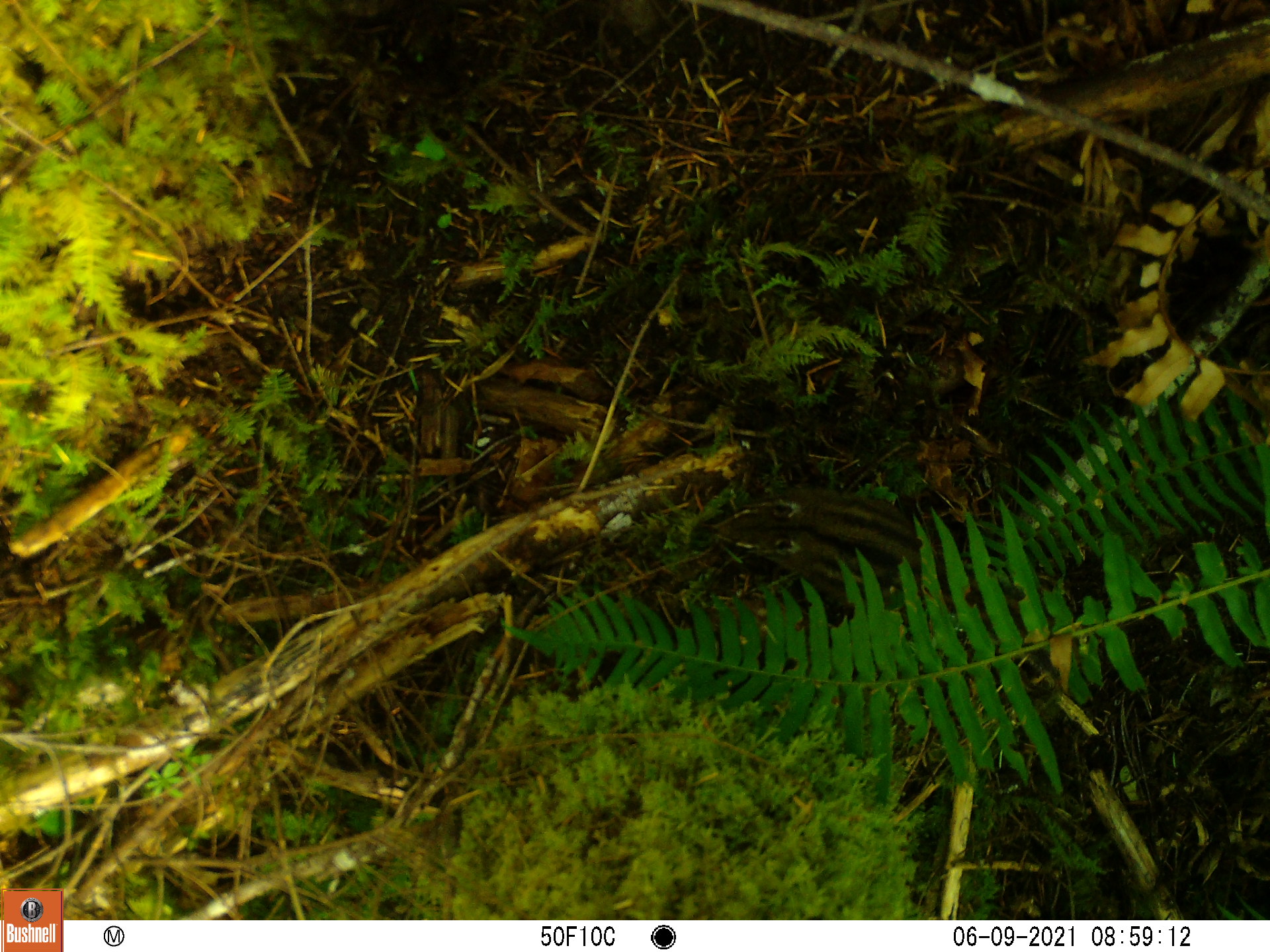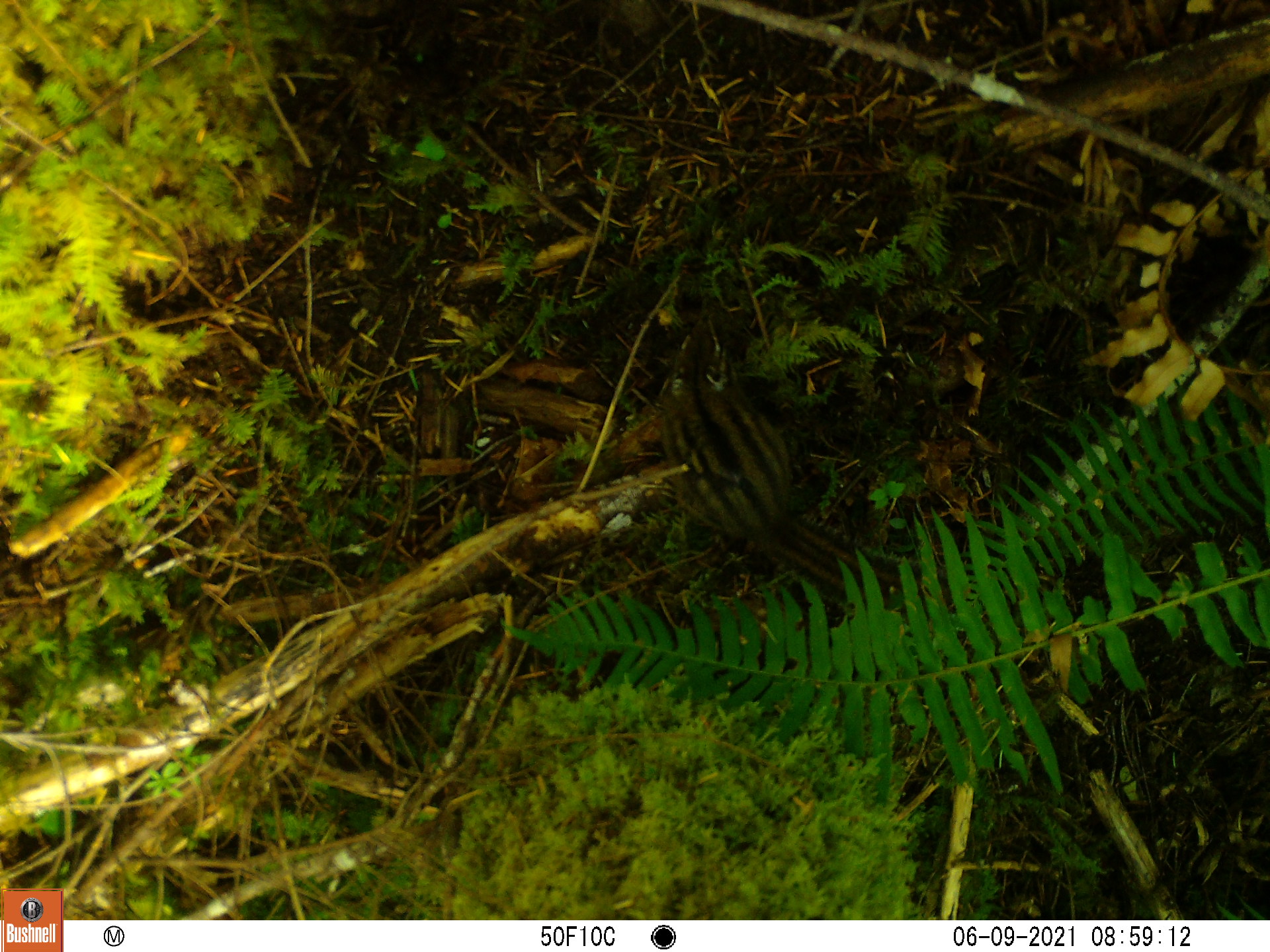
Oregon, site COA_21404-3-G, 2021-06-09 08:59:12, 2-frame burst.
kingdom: Animalia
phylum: Chordata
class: Mammalia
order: Rodentia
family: Sciuridae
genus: Neotamias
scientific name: Neotamias townsendii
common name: townsend's chipmunk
Townsend's chipmunk (Neotamias townsendii).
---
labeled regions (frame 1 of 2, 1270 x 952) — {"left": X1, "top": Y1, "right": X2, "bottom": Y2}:
townsend's chipmunk: {"left": 710, "top": 486, "right": 986, "bottom": 621}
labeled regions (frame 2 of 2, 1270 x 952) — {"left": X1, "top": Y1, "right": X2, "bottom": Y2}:
townsend's chipmunk: {"left": 650, "top": 316, "right": 899, "bottom": 598}